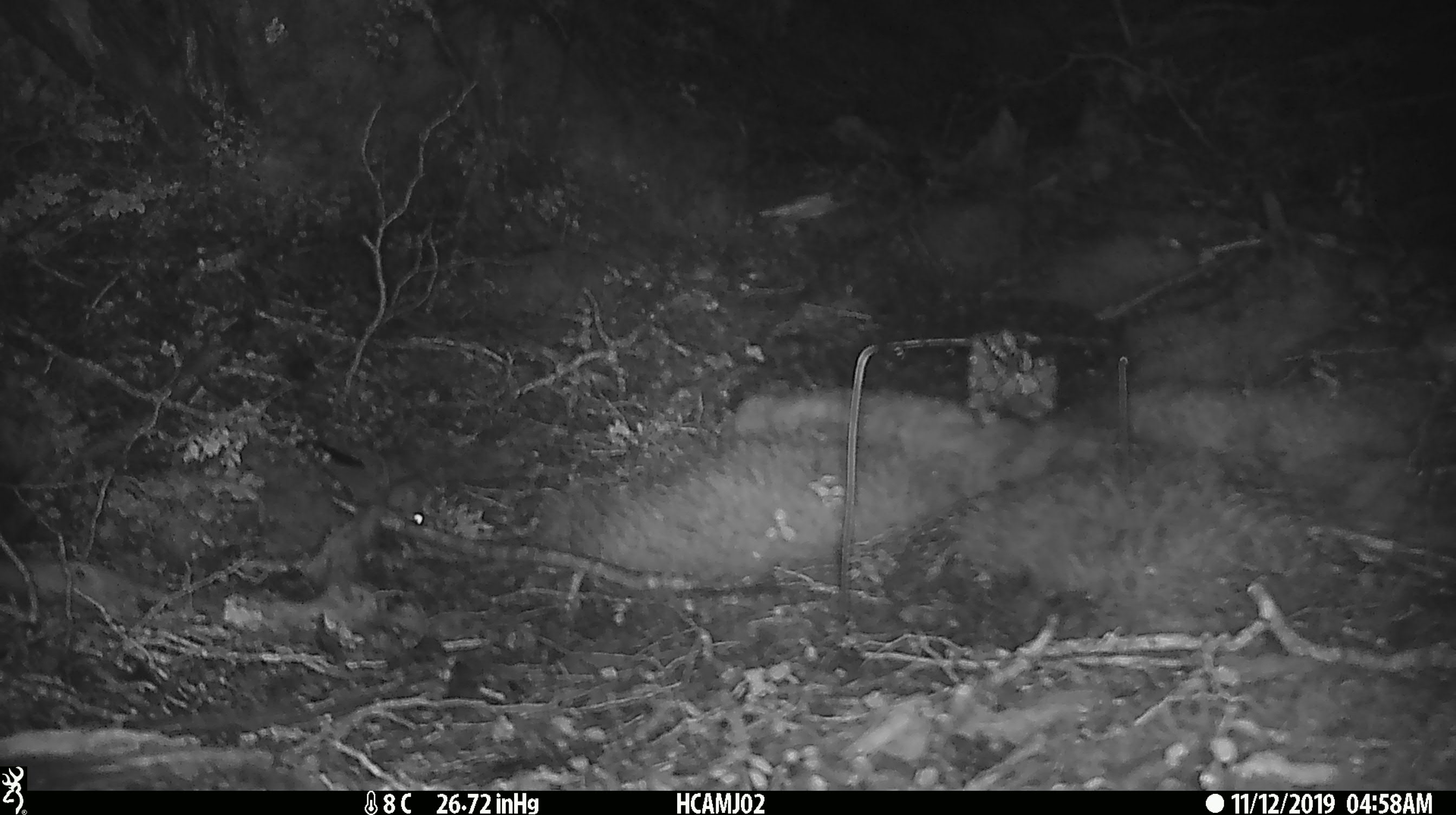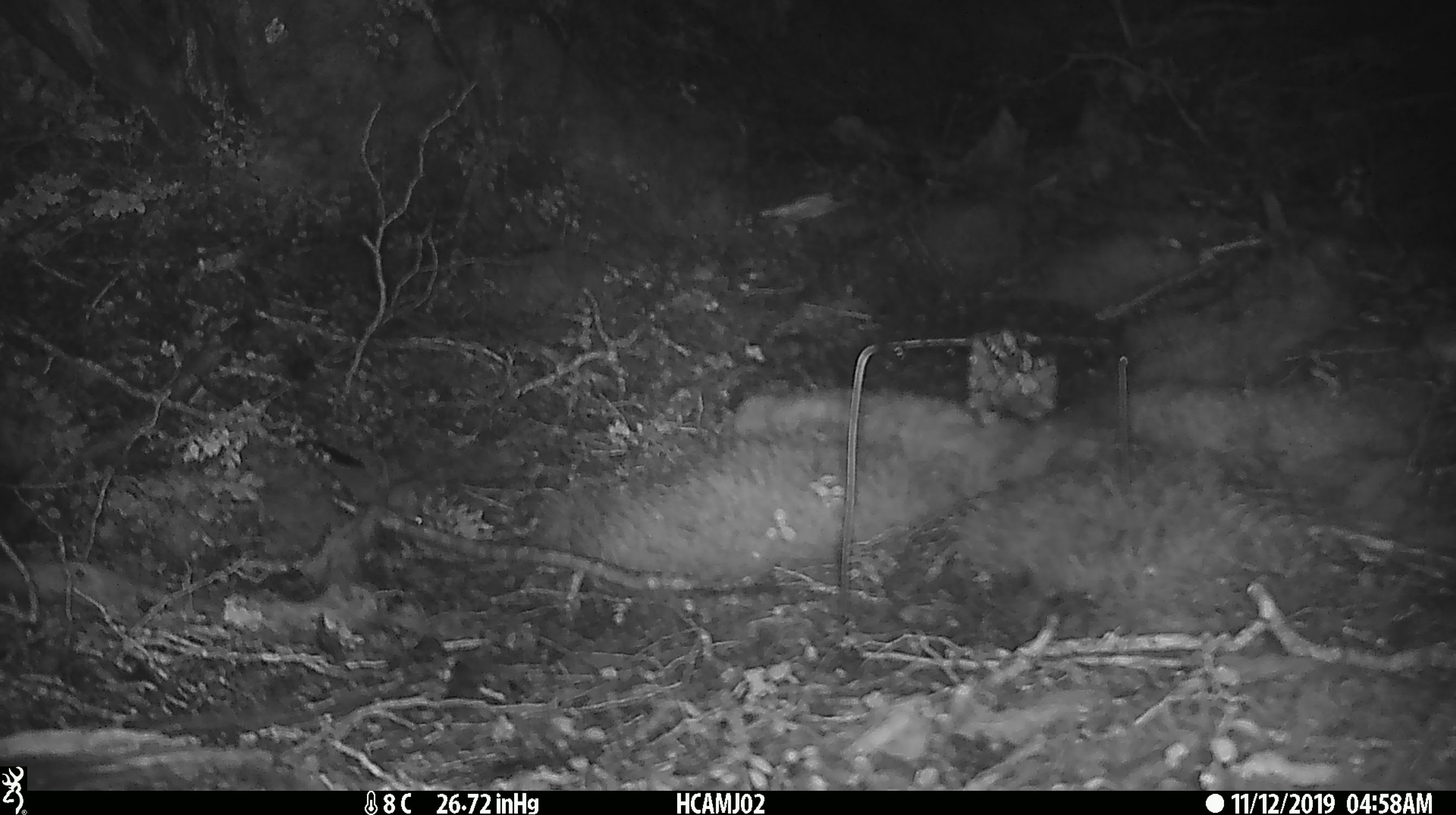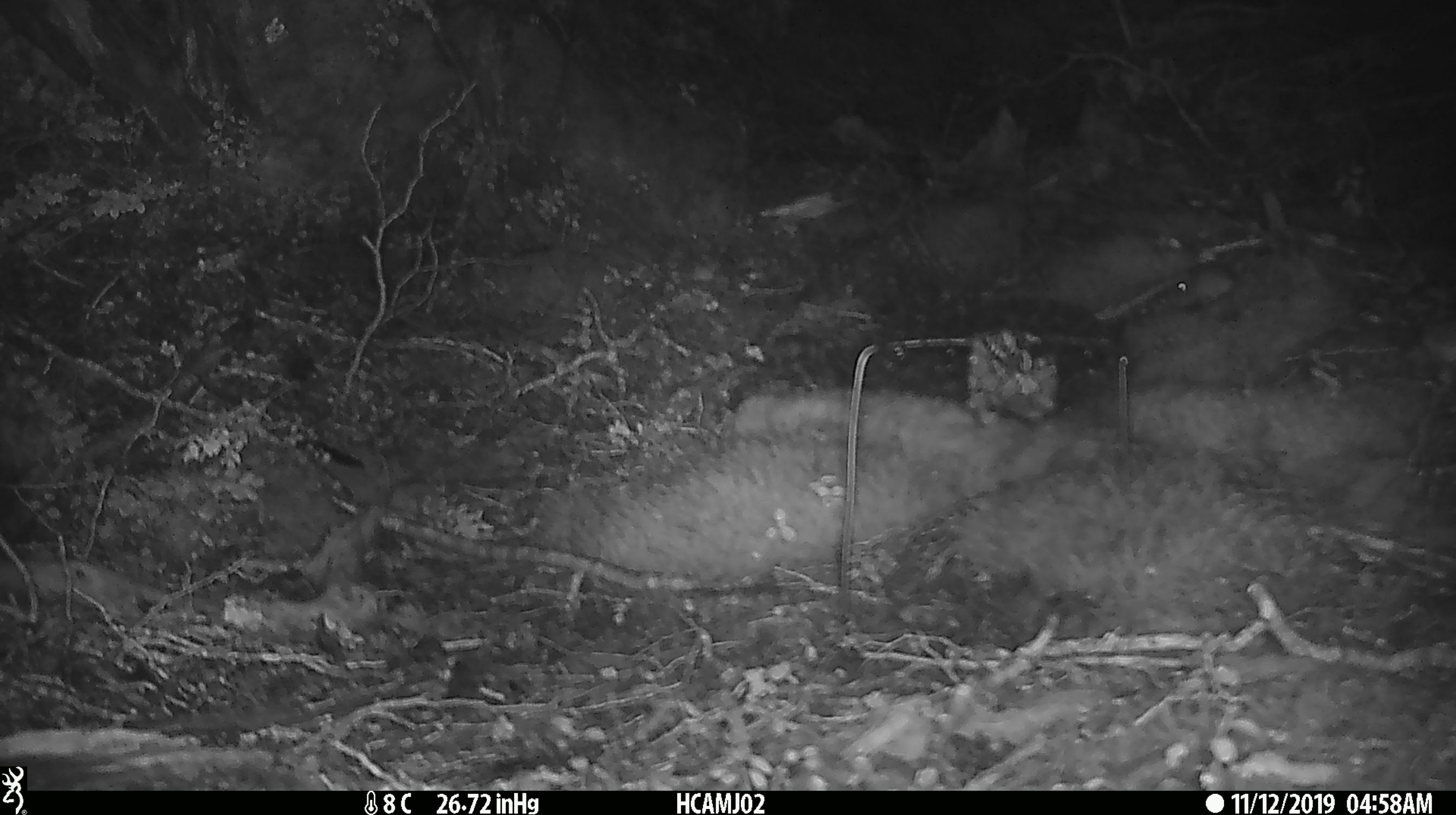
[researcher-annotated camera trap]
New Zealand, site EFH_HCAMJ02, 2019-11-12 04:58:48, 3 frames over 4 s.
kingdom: Animalia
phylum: Chordata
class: Mammalia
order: Rodentia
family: Muridae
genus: Mus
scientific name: Mus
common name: mouse